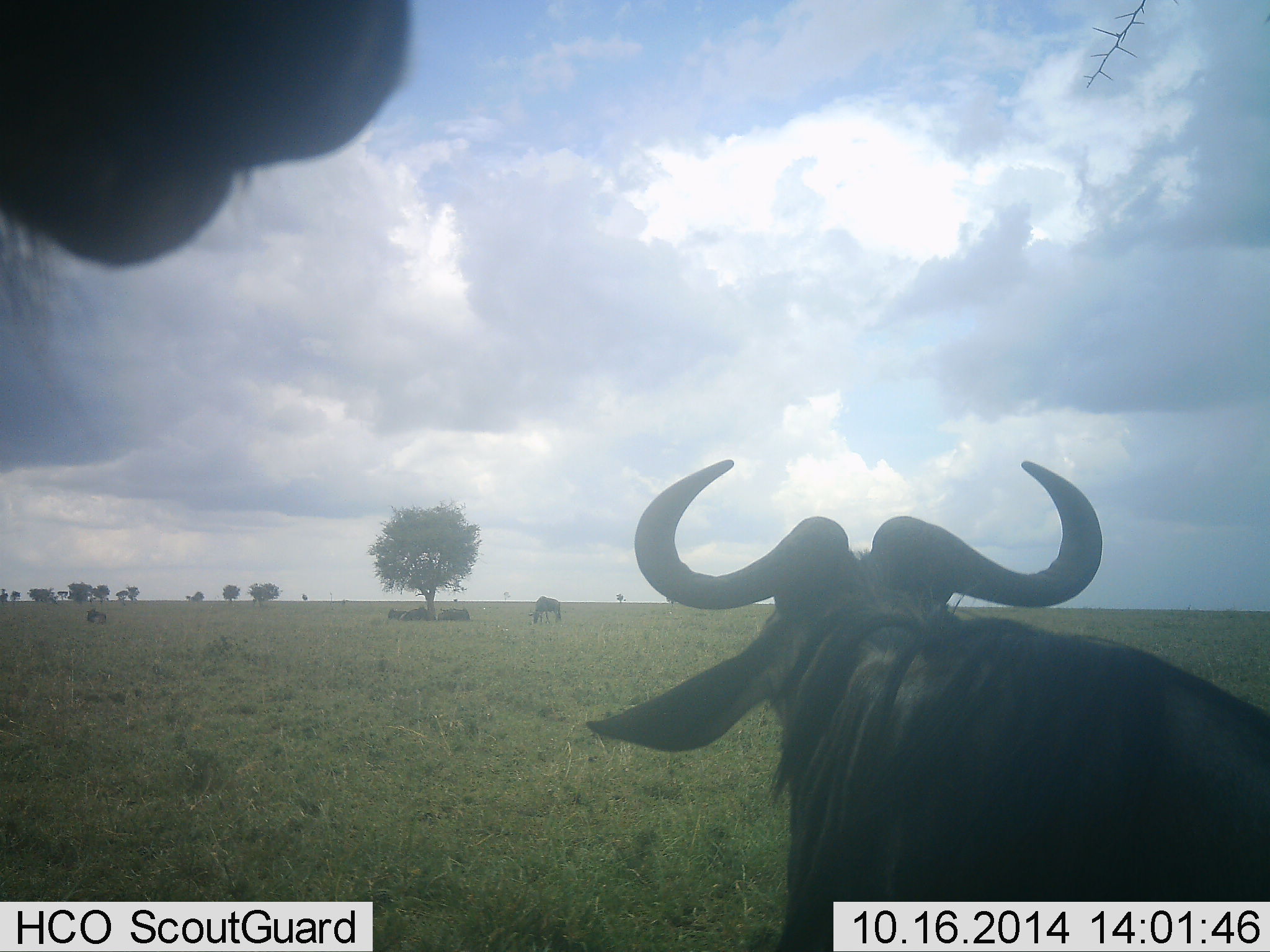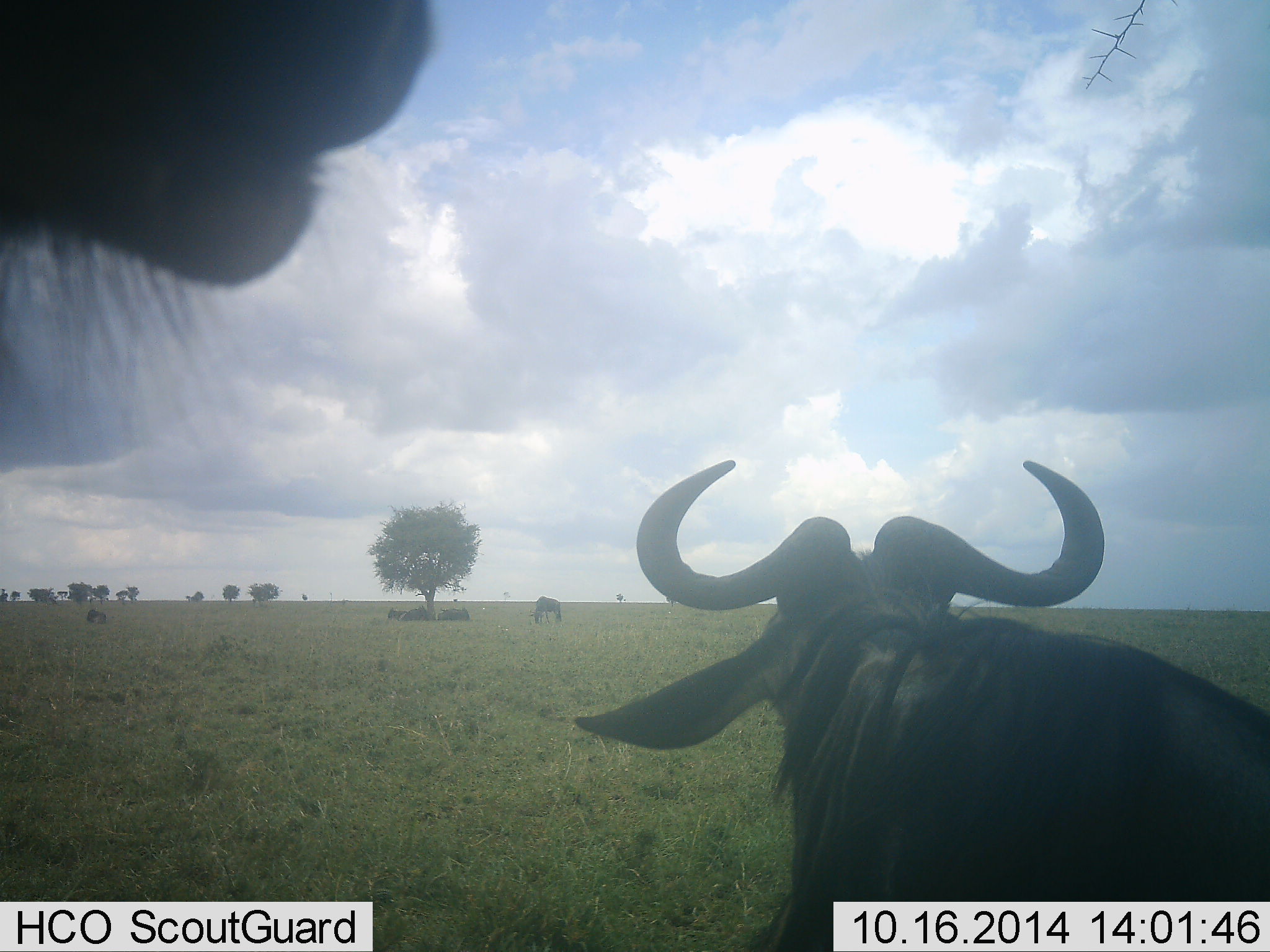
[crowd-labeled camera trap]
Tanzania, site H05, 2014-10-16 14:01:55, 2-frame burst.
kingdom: Animalia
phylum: Chordata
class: Mammalia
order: Artiodactyla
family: Bovidae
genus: Connochaetes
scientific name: Connochaetes taurinus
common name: blue wildebeest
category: wildebeest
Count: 4.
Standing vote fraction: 80%.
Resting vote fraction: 50%.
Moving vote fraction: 10%.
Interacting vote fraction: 0%.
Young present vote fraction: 0%.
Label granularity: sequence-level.